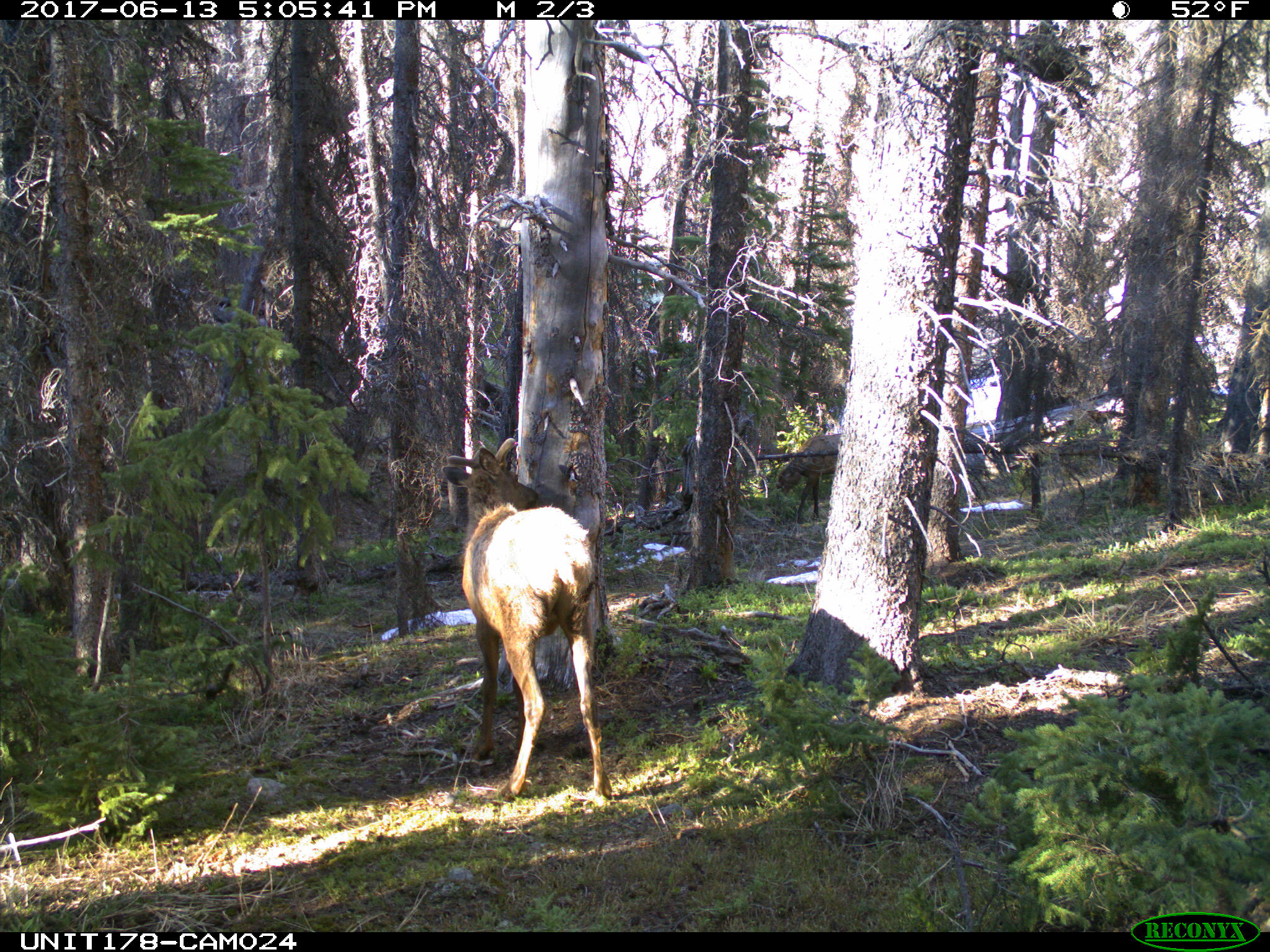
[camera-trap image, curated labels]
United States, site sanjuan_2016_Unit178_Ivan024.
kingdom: Animalia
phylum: Chordata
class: Mammalia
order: Artiodactyla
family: Cervidae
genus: Cervus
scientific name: Cervus elaphus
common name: red deer